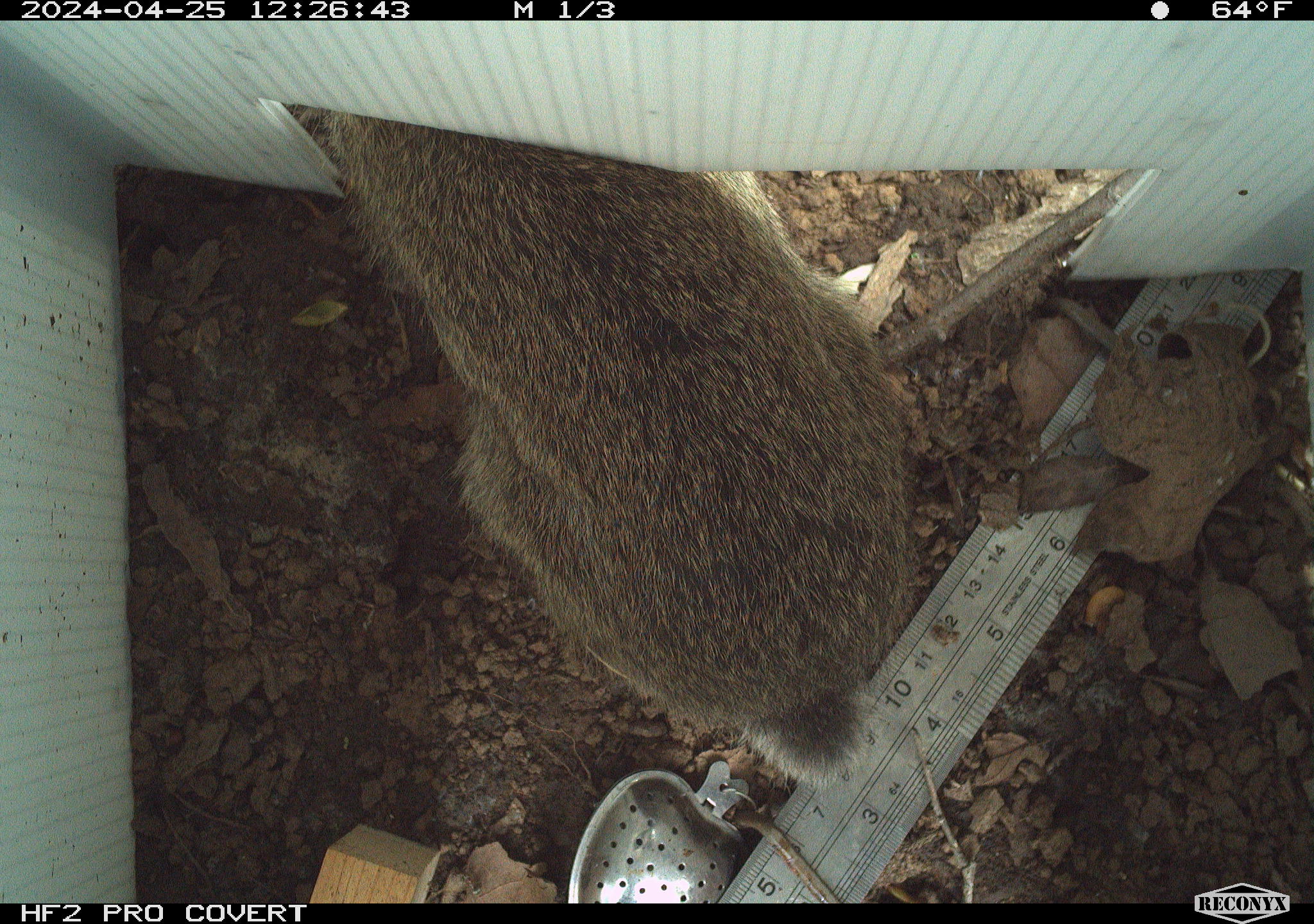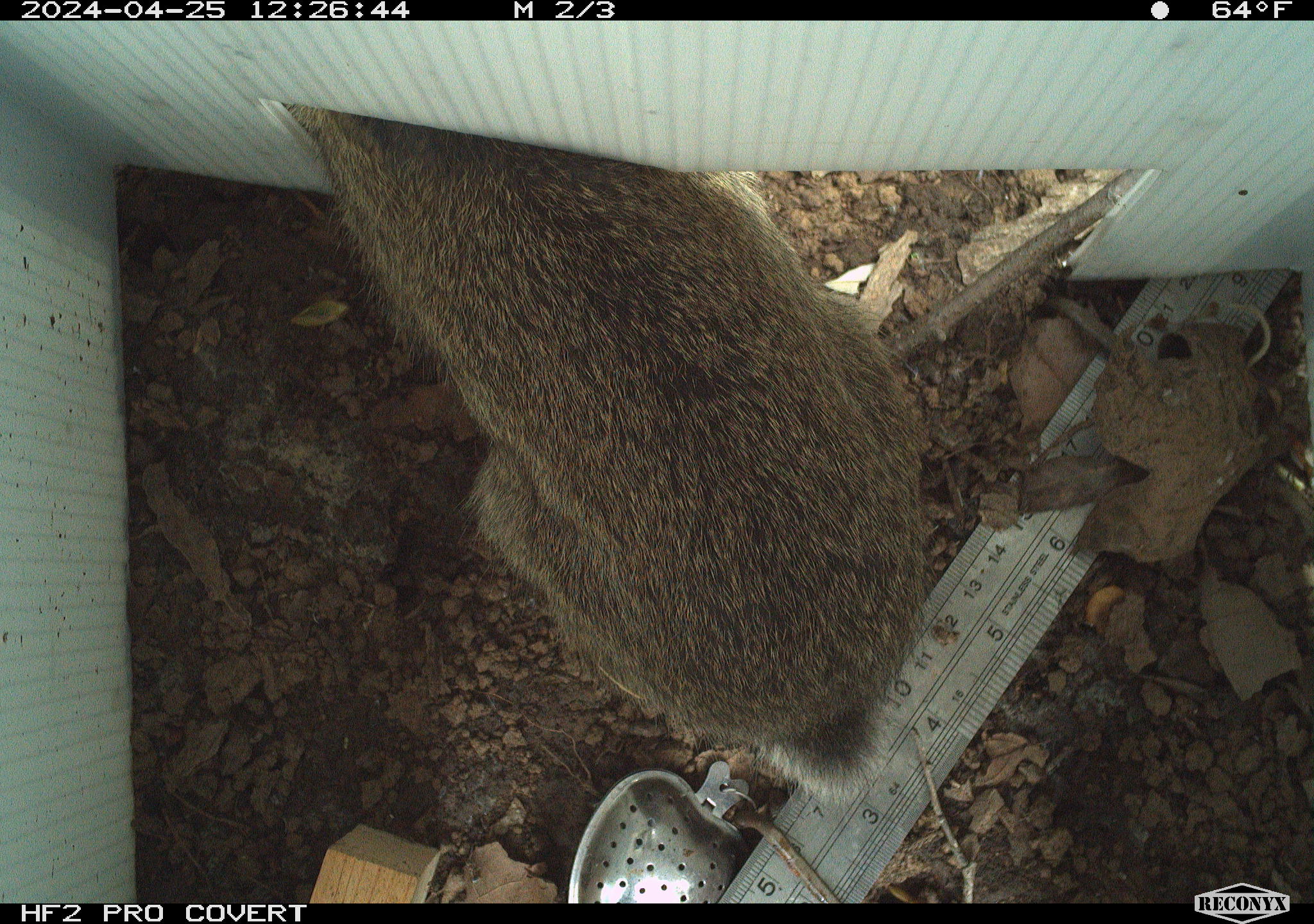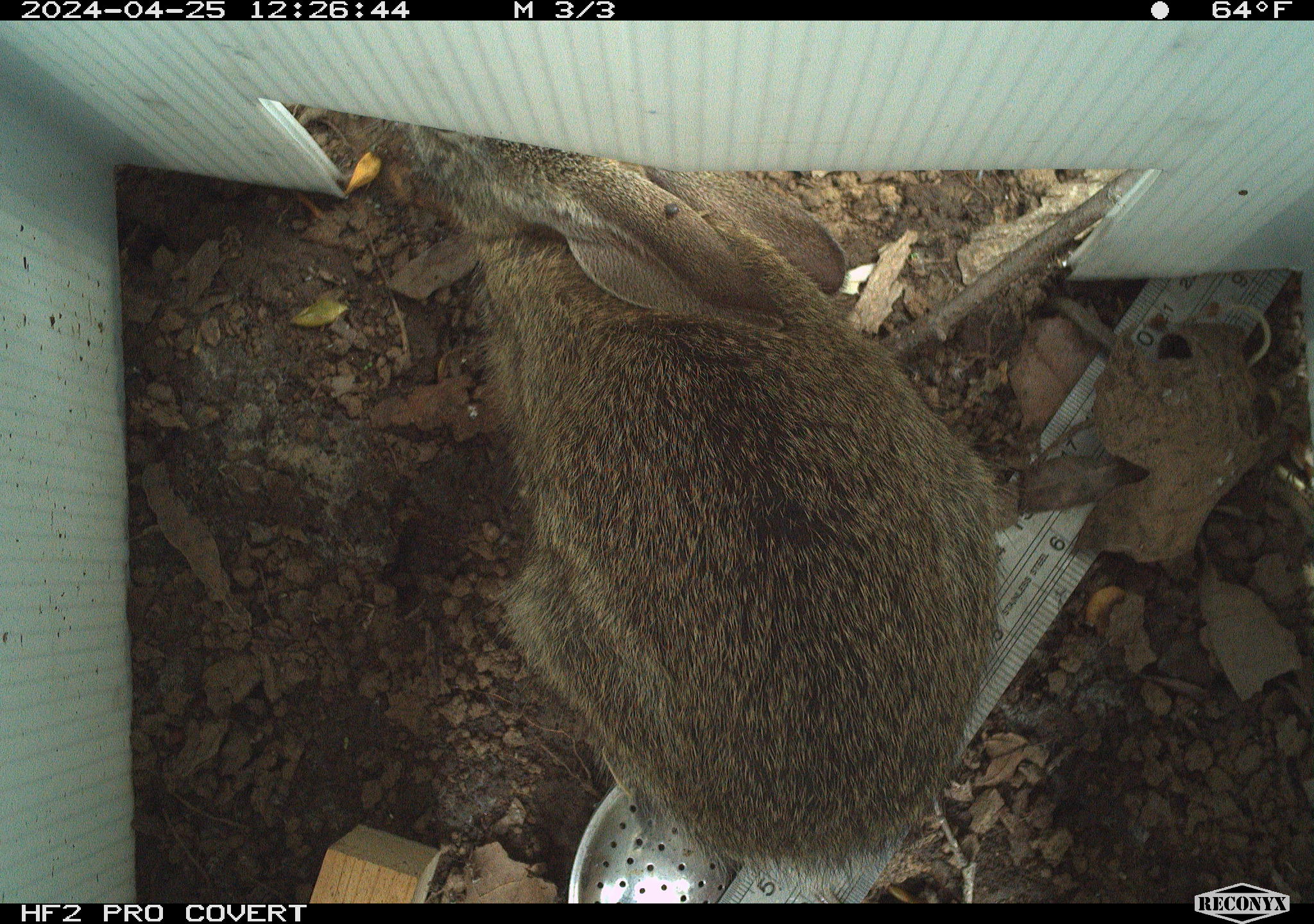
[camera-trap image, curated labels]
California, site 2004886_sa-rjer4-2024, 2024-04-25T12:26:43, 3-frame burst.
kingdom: Animalia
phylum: Chordata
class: Mammalia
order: Lagomorpha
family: Leporidae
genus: Sylvilagus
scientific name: Sylvilagus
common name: cottontail rabbits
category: sylvilagus species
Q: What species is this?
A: Sylvilagus species (cottontail rabbits) (Sylvilagus).